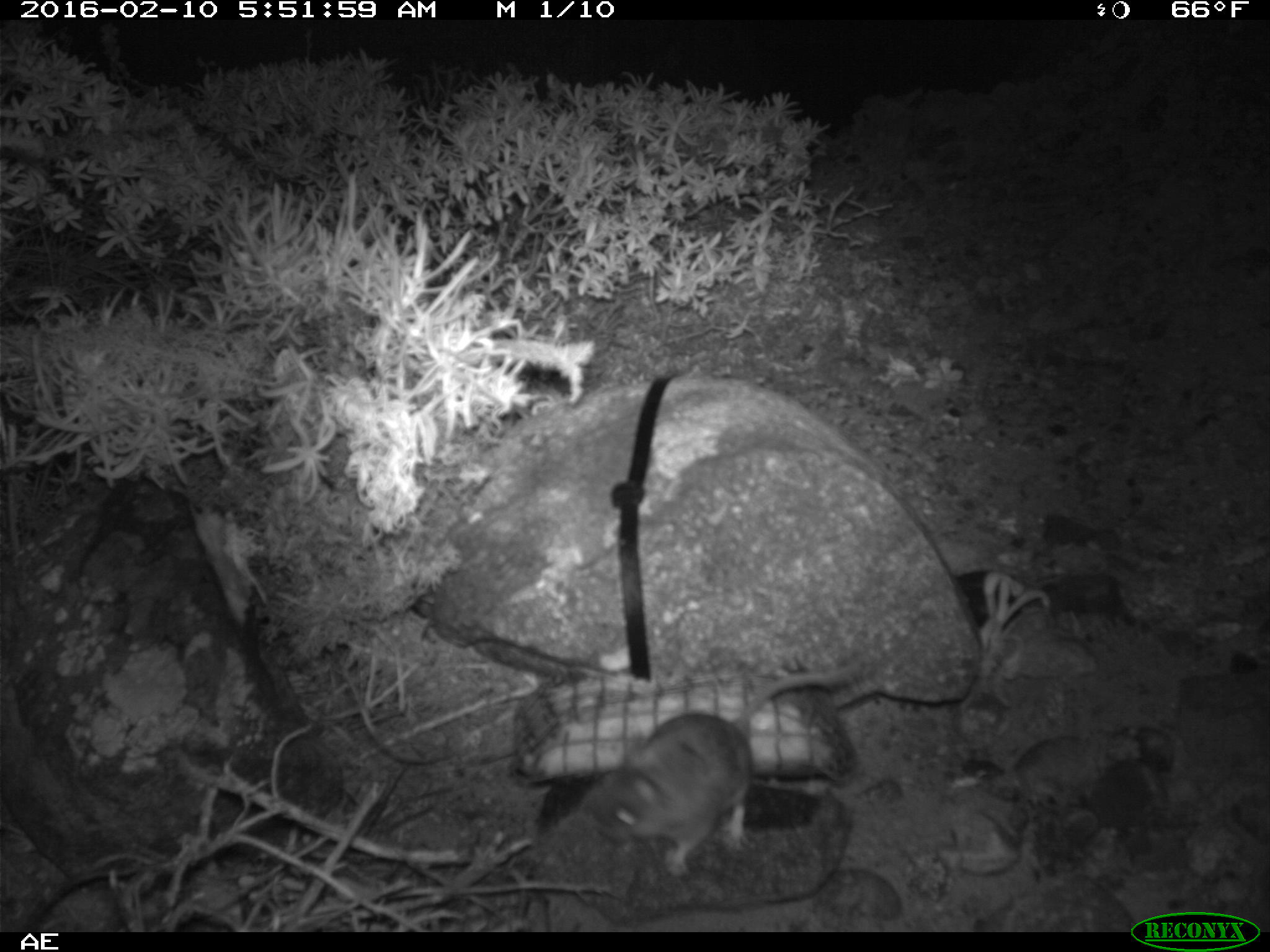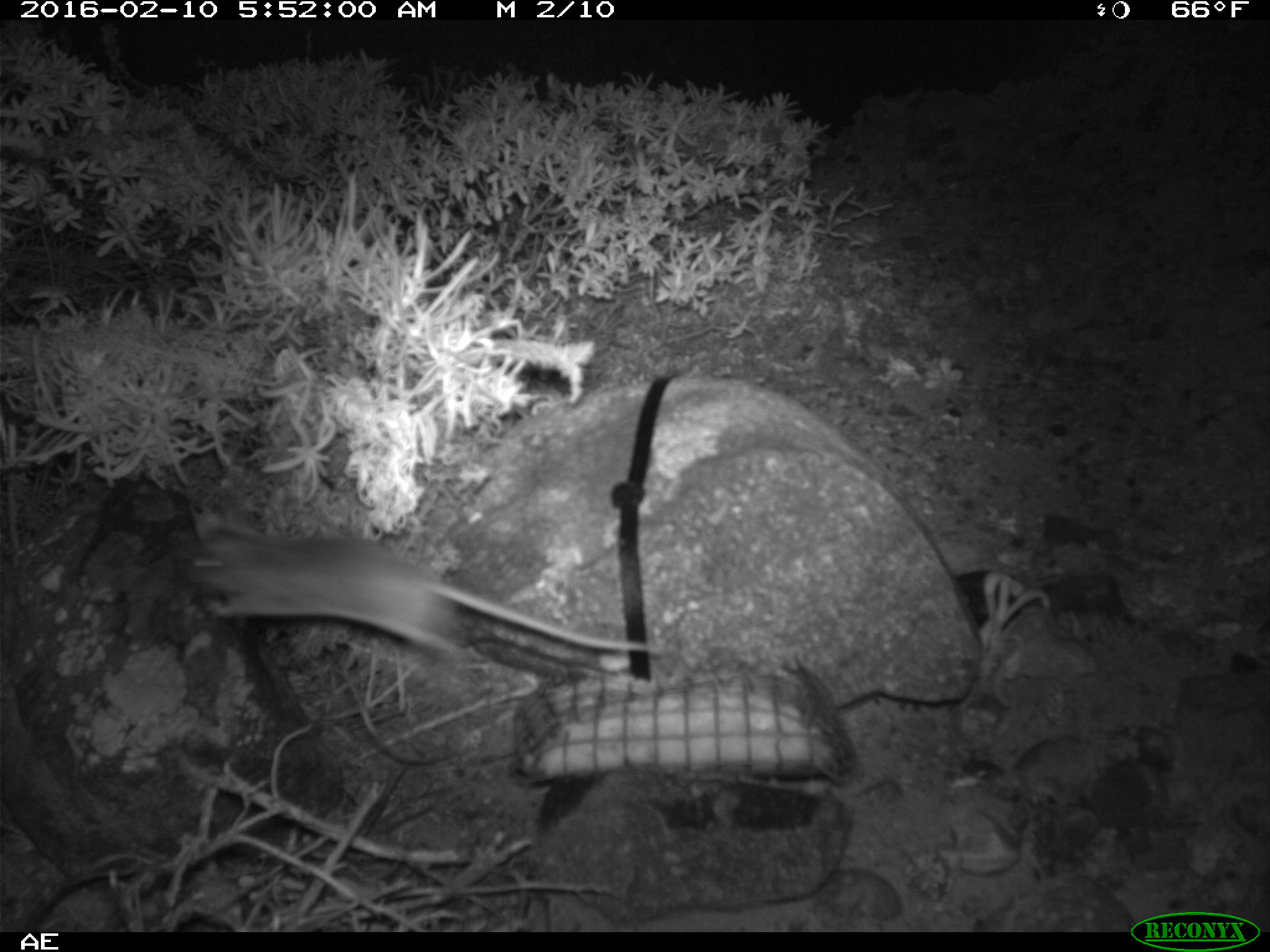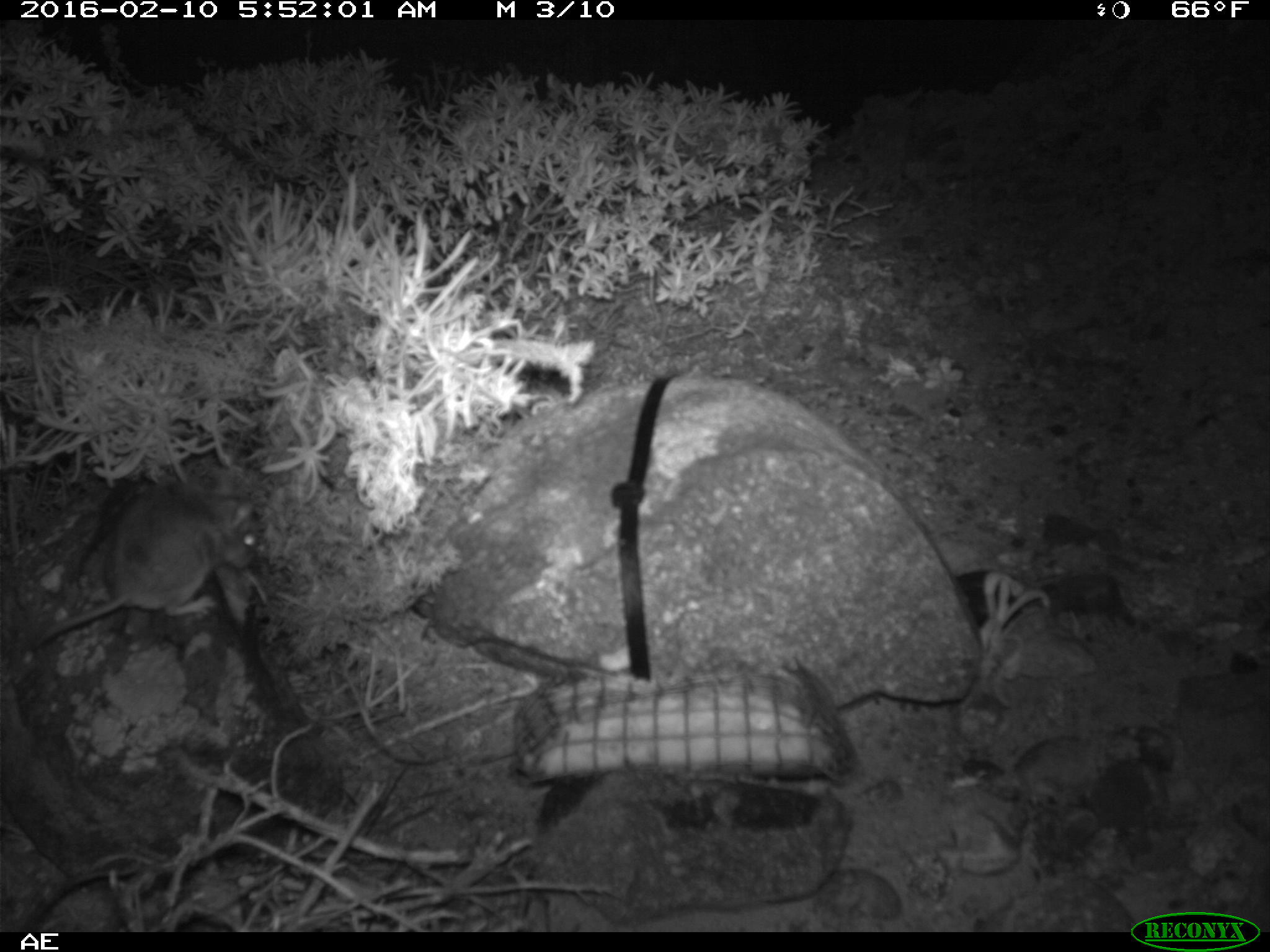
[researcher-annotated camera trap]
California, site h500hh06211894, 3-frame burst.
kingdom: Animalia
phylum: Chordata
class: Mammalia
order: Rodentia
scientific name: Rodentia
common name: rodent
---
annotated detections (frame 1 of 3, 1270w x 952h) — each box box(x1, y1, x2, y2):
rodent: box(580, 666, 853, 876)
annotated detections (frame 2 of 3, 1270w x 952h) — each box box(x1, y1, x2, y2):
rodent: box(182, 509, 678, 682)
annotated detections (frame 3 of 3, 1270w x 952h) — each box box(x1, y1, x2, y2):
rodent: box(28, 467, 257, 653)